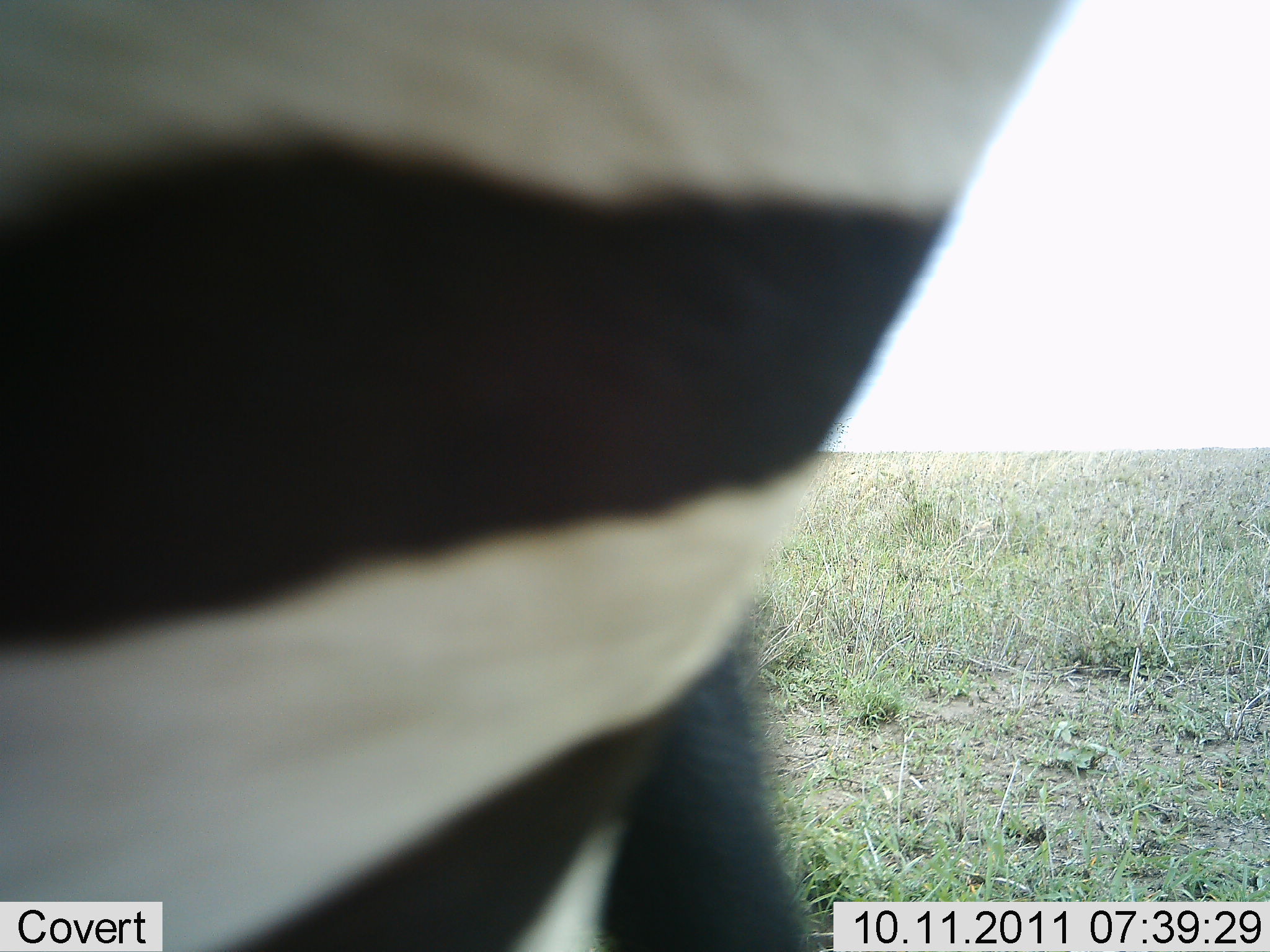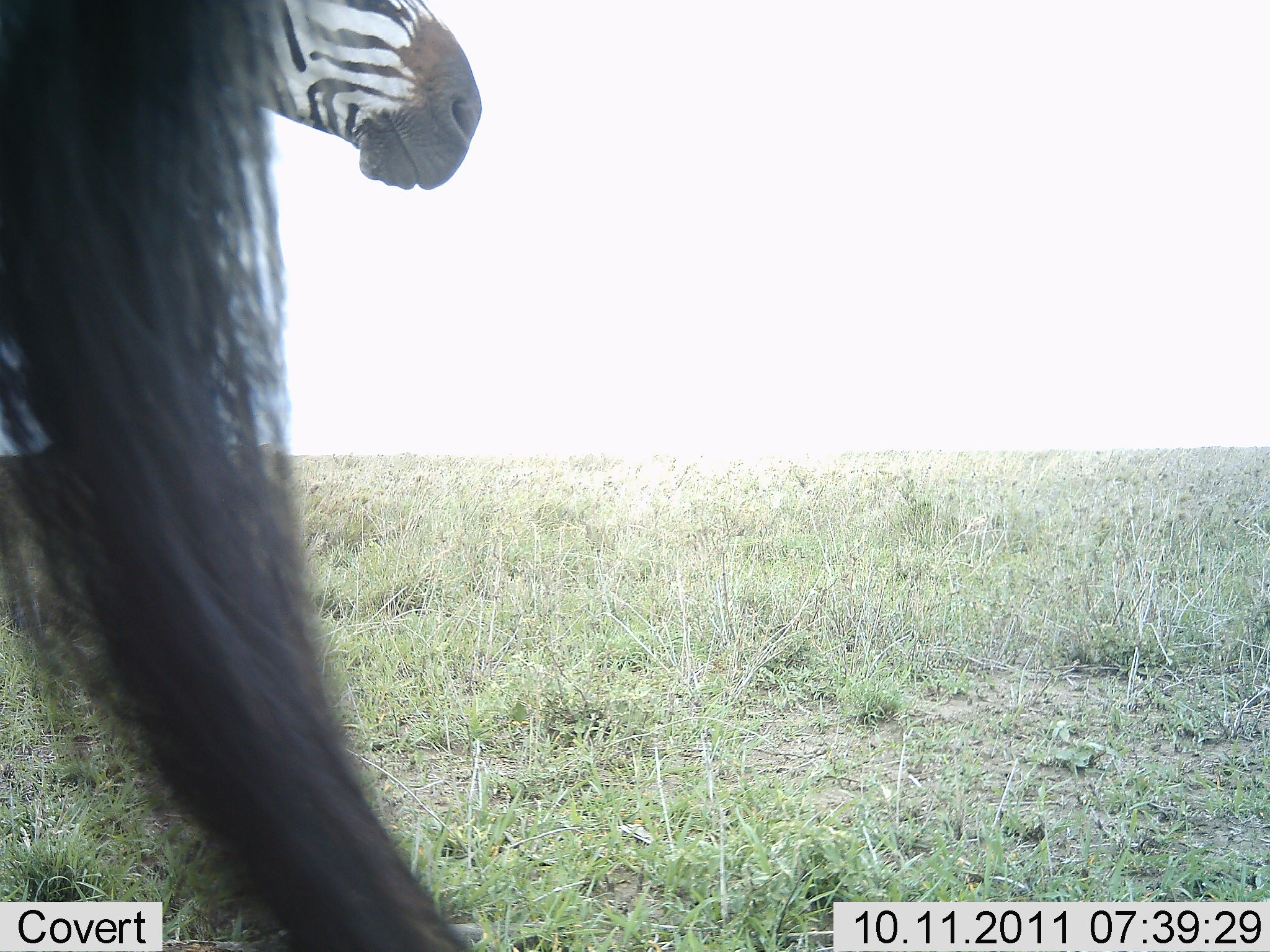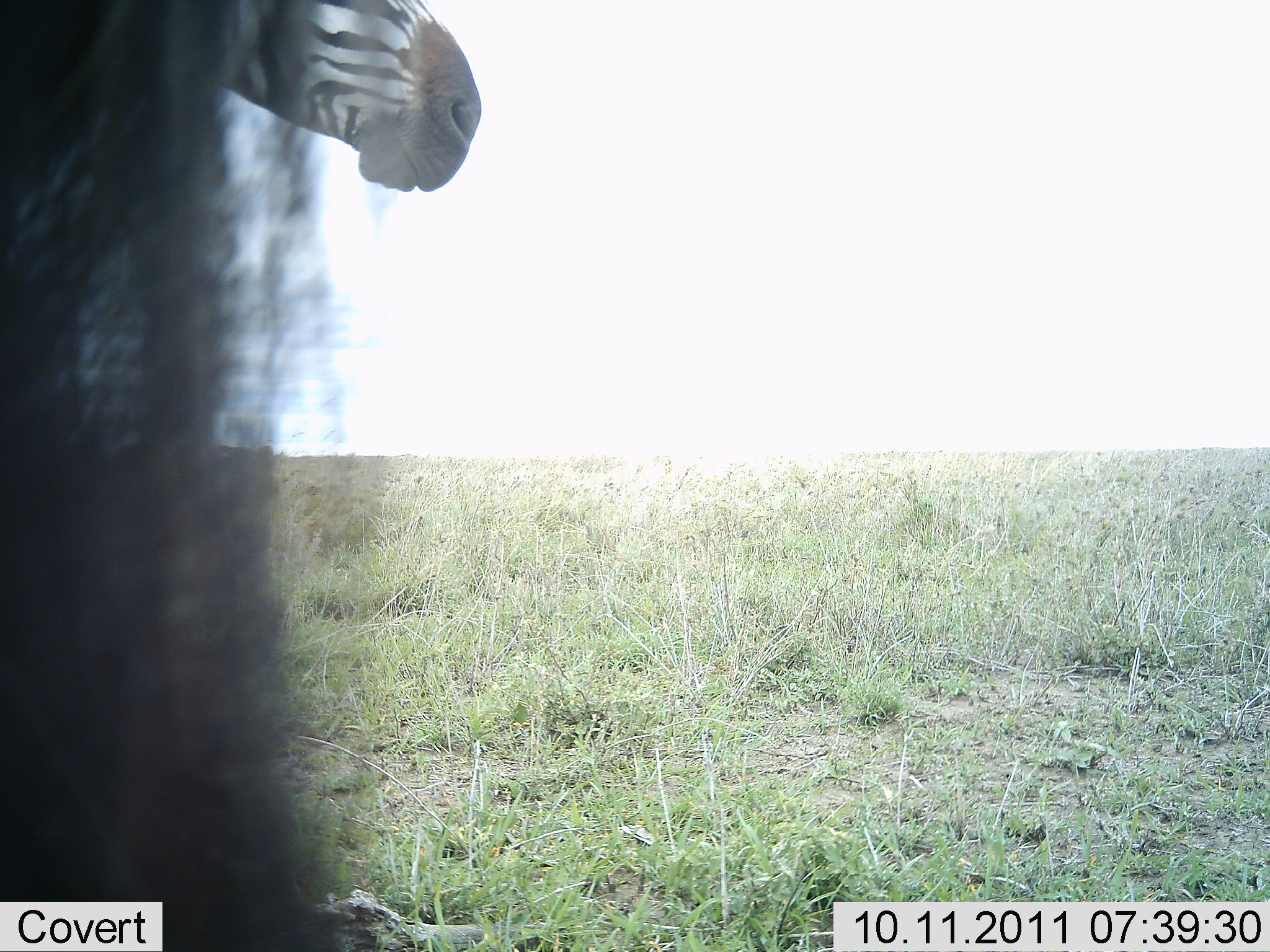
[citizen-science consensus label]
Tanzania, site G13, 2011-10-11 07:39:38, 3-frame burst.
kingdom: Animalia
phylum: Chordata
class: Mammalia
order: Perissodactyla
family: Equidae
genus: Equus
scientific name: Equus quagga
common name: plains zebra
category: zebra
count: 2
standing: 100%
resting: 7%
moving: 21%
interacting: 0%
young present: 0%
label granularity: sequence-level